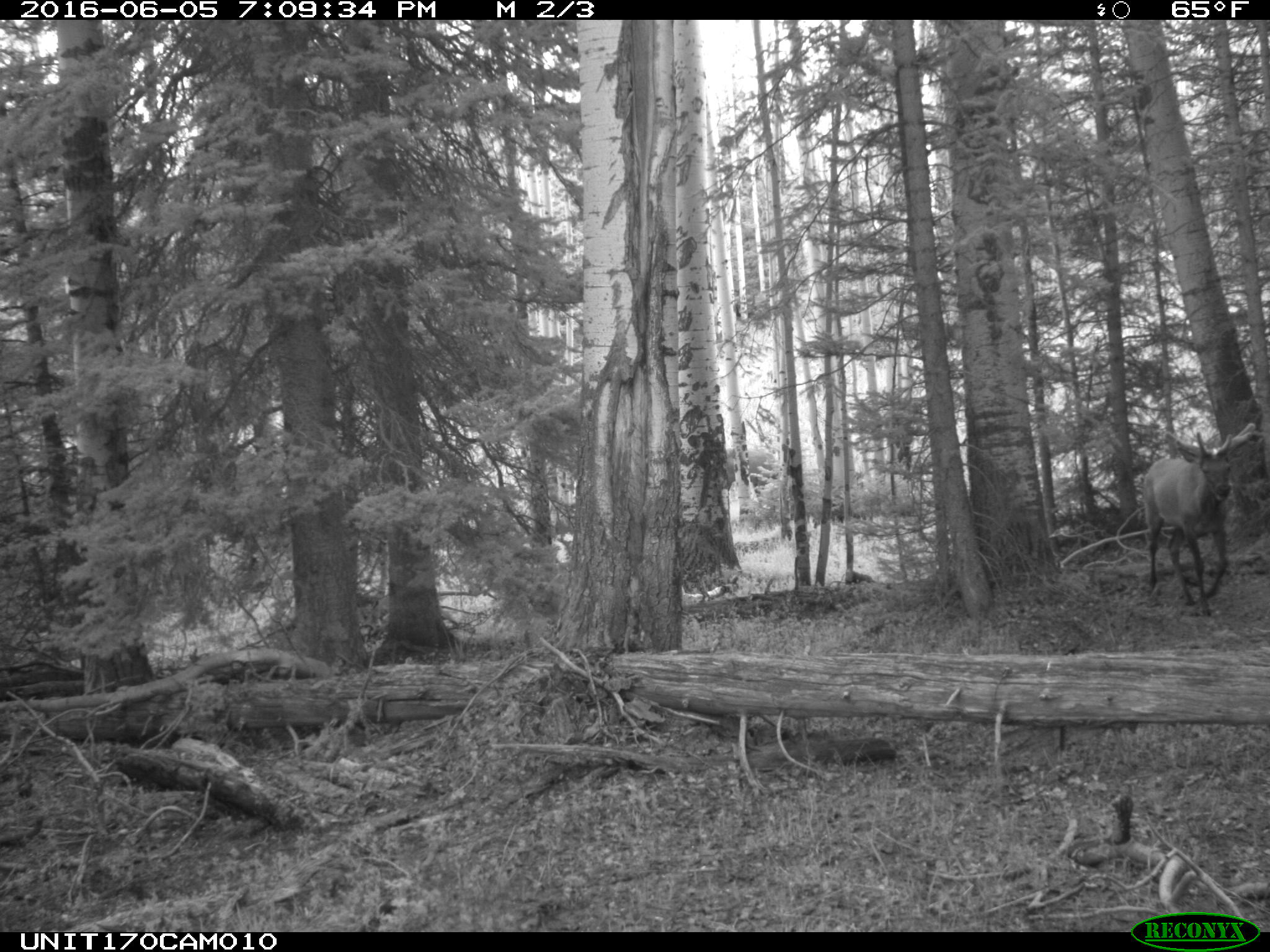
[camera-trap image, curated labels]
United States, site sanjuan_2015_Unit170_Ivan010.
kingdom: Animalia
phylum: Chordata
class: Mammalia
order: Artiodactyla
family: Cervidae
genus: Cervus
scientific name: Cervus elaphus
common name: red deer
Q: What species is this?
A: Cervus elaphus (red deer).